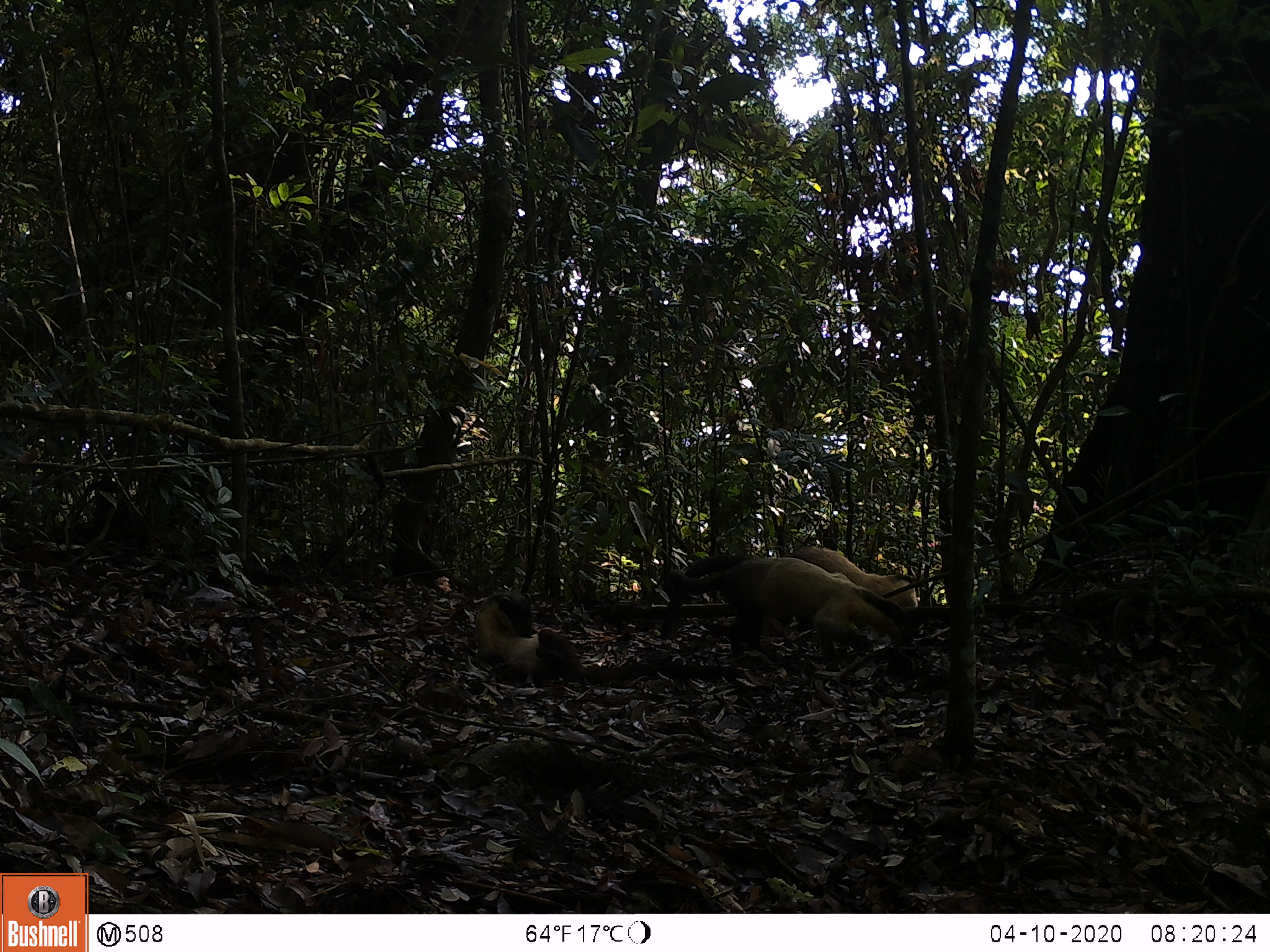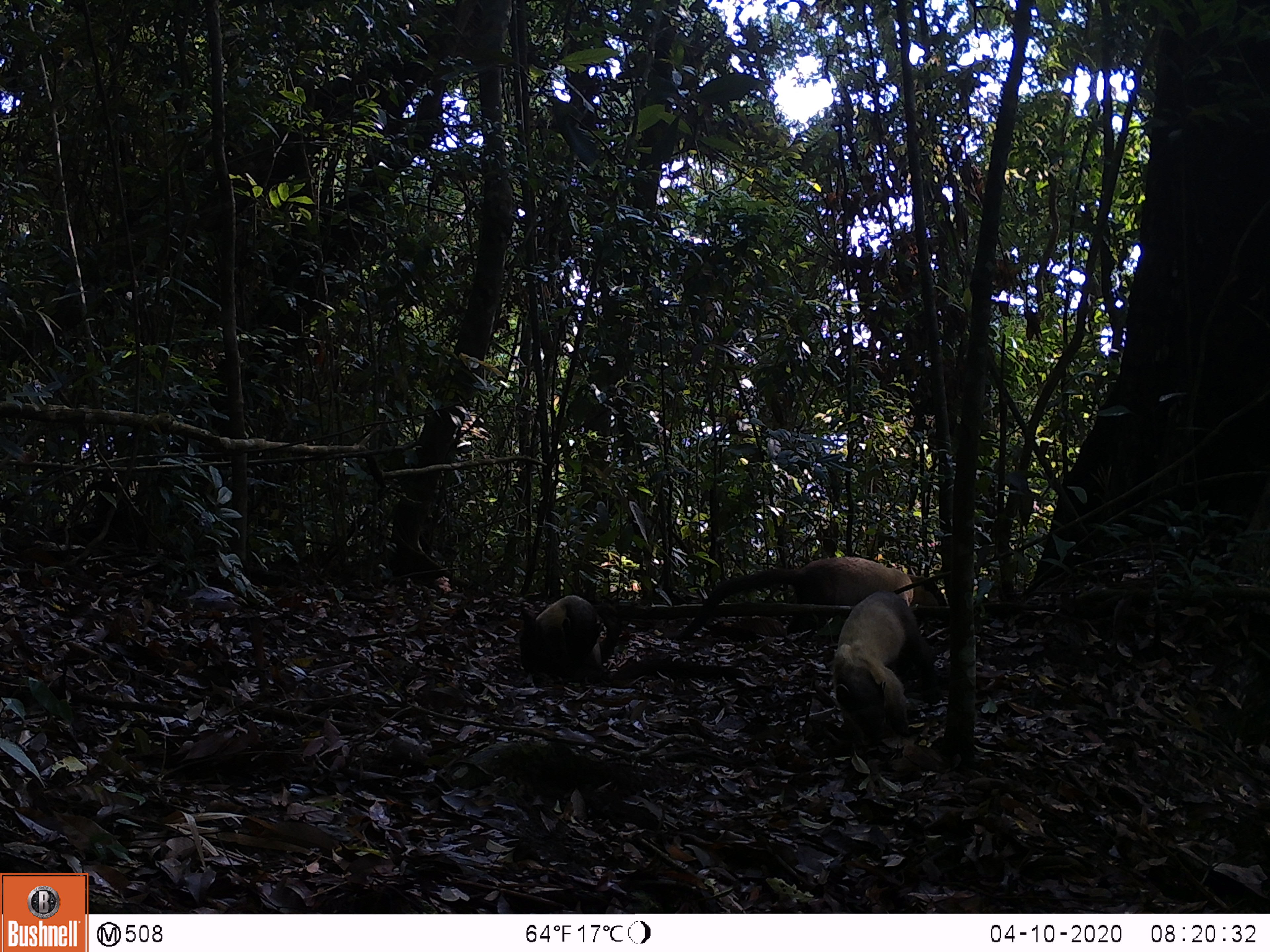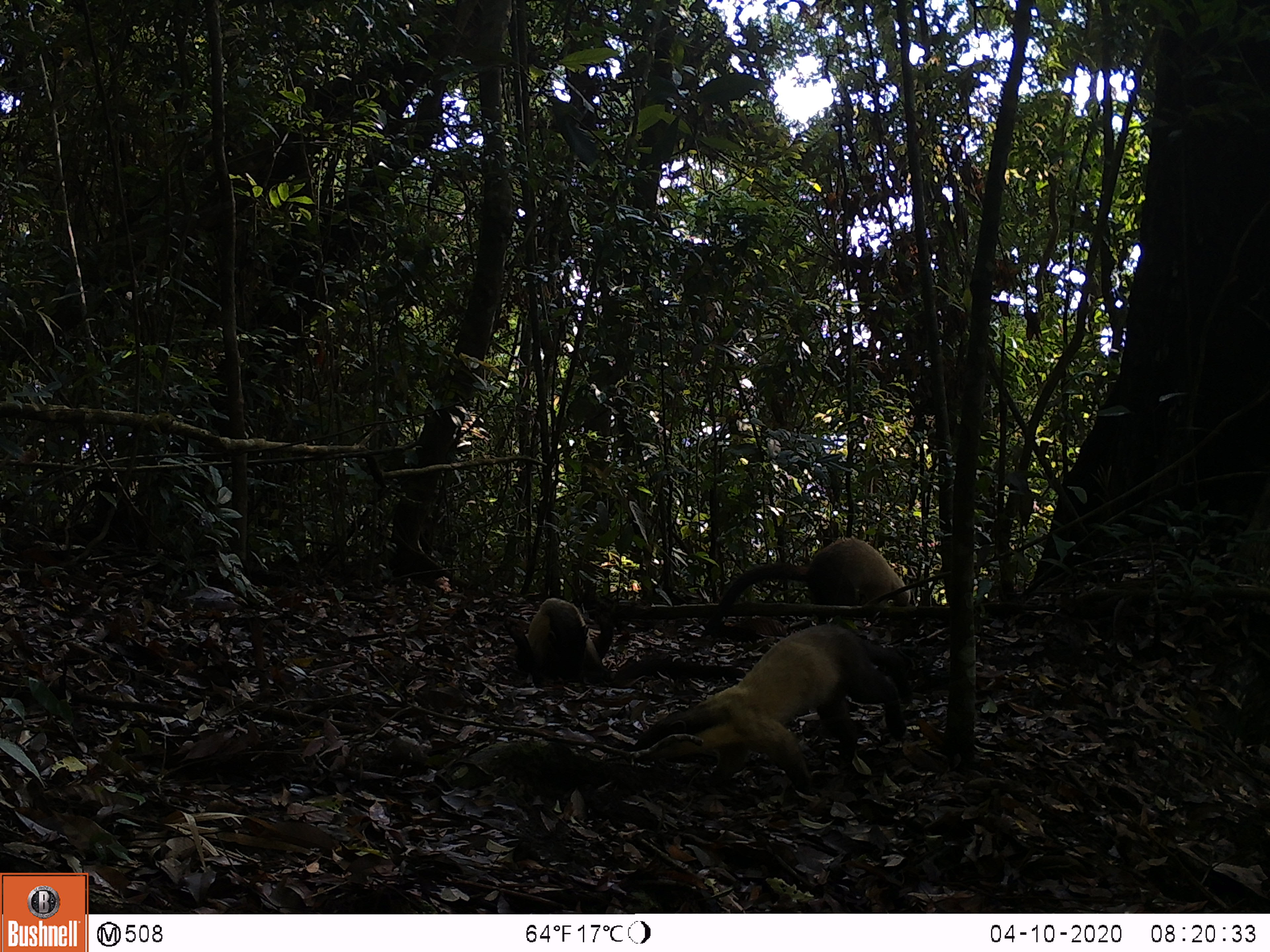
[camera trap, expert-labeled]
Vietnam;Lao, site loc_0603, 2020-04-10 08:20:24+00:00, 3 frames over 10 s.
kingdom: Animalia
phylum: Chordata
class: Mammalia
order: Carnivora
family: Mustelidae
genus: Martes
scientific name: Martes flavigula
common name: yellow-throated marten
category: yellow throated marten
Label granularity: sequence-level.